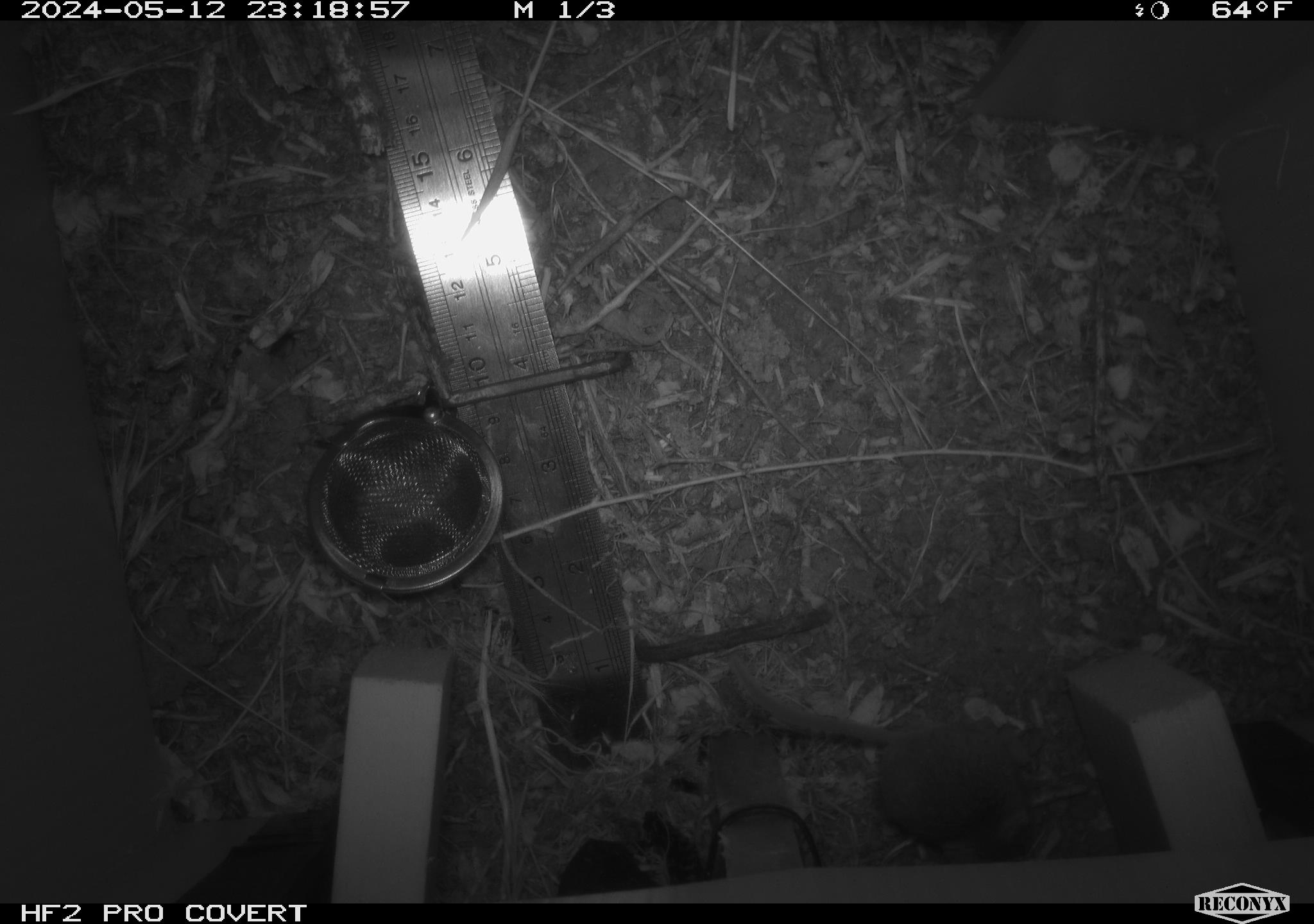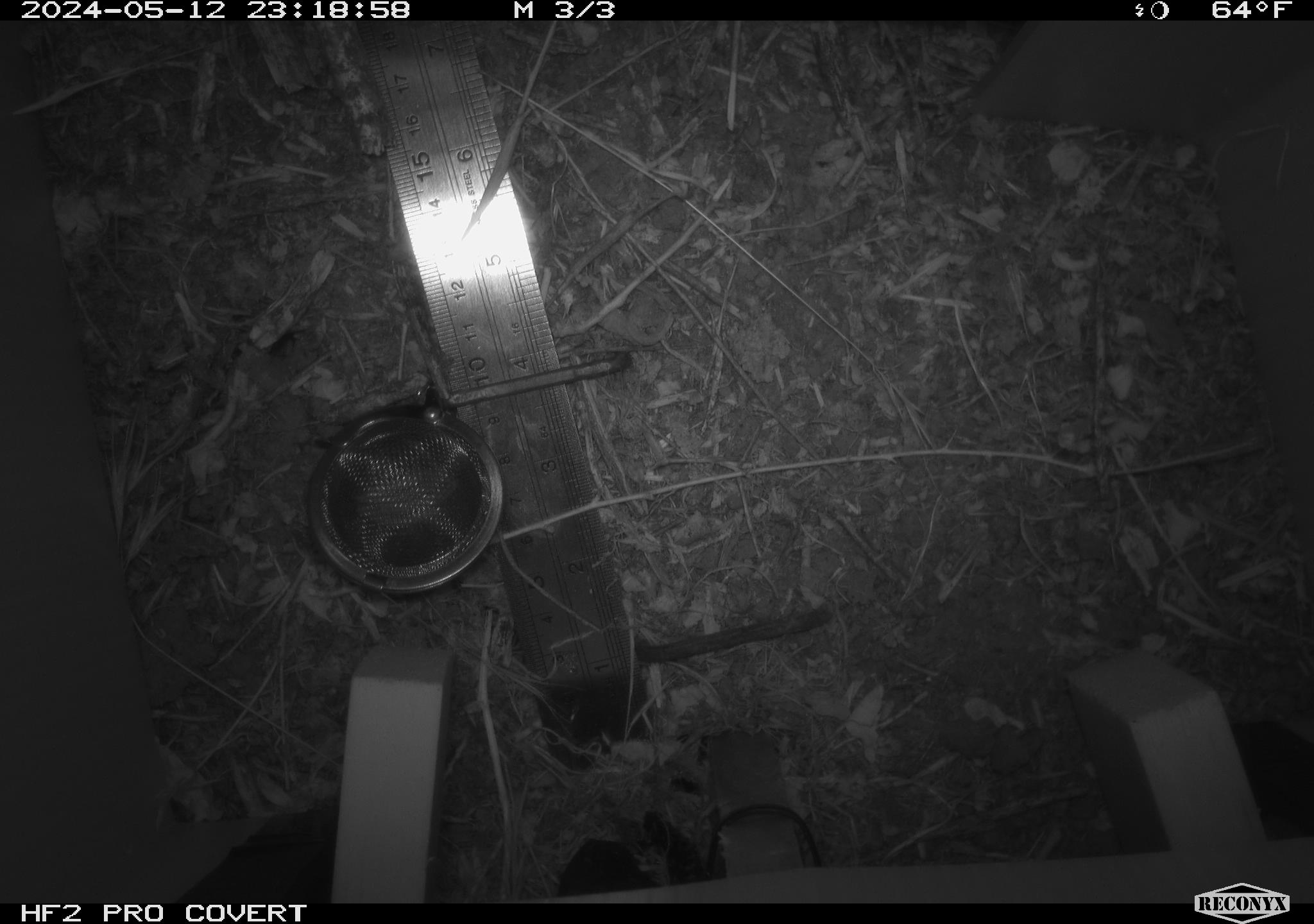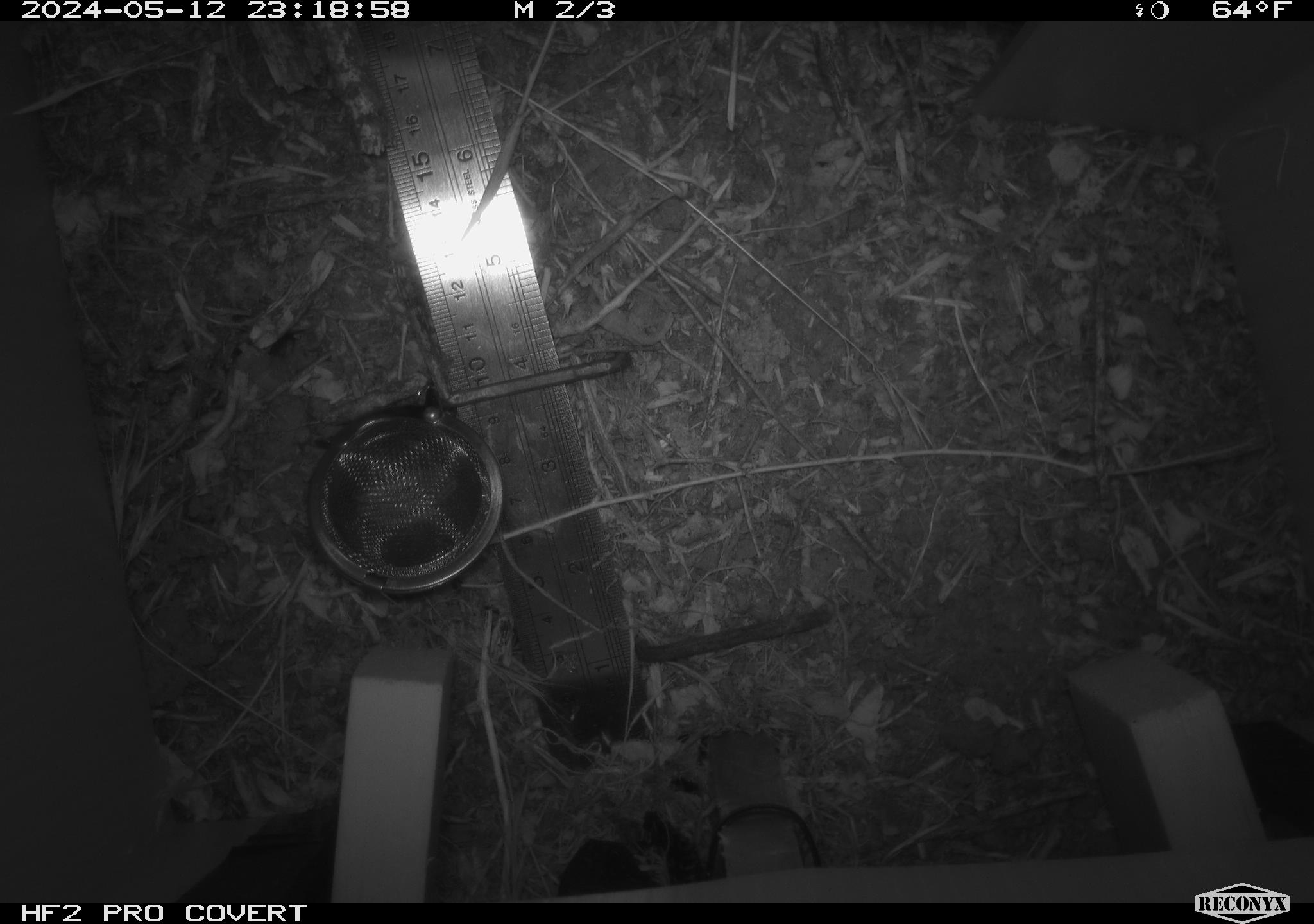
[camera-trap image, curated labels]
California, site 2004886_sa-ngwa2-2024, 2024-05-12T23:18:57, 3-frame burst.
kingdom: Animalia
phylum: Chordata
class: Mammalia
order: Rodentia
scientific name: Rodentia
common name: mouse species